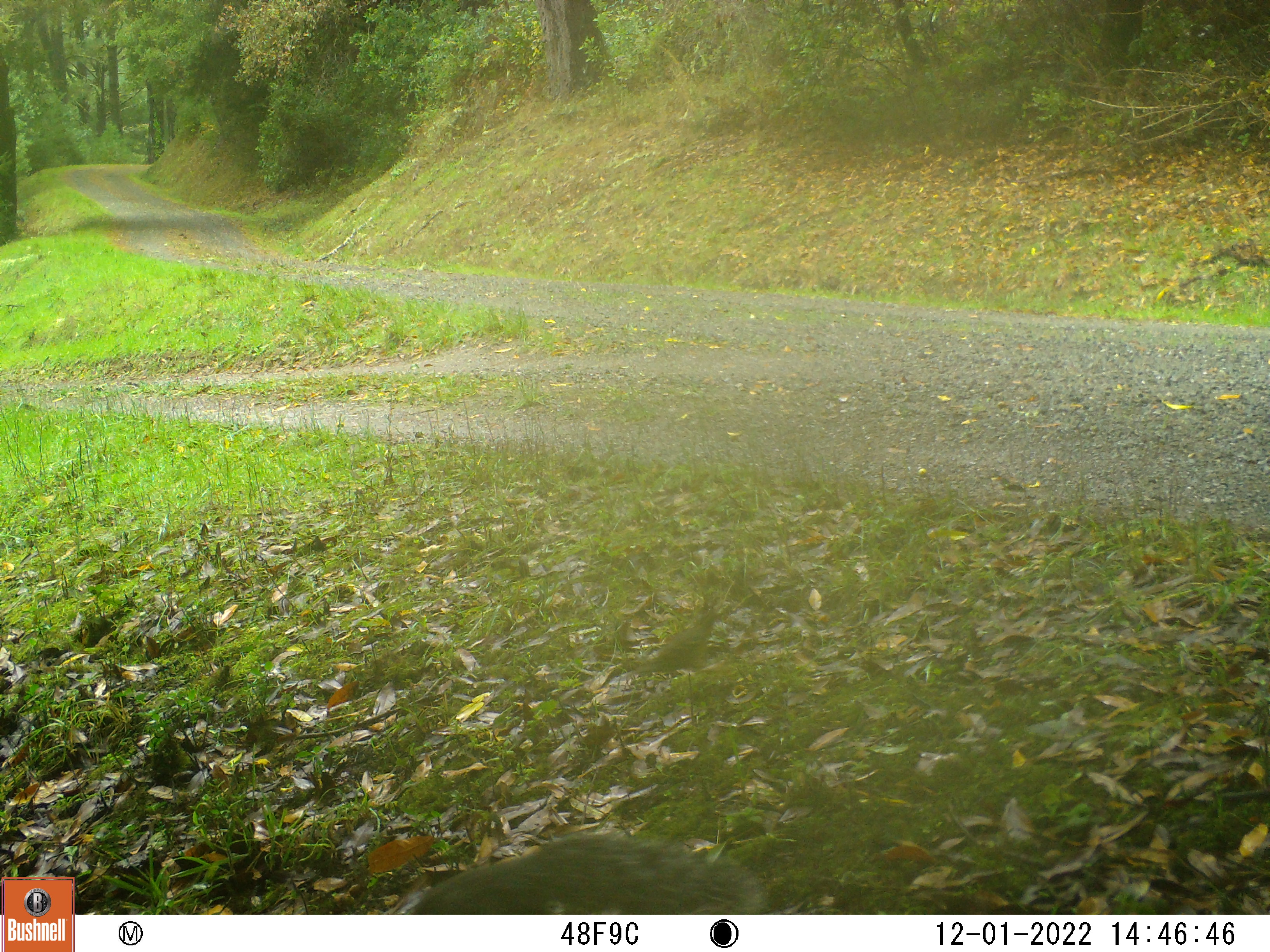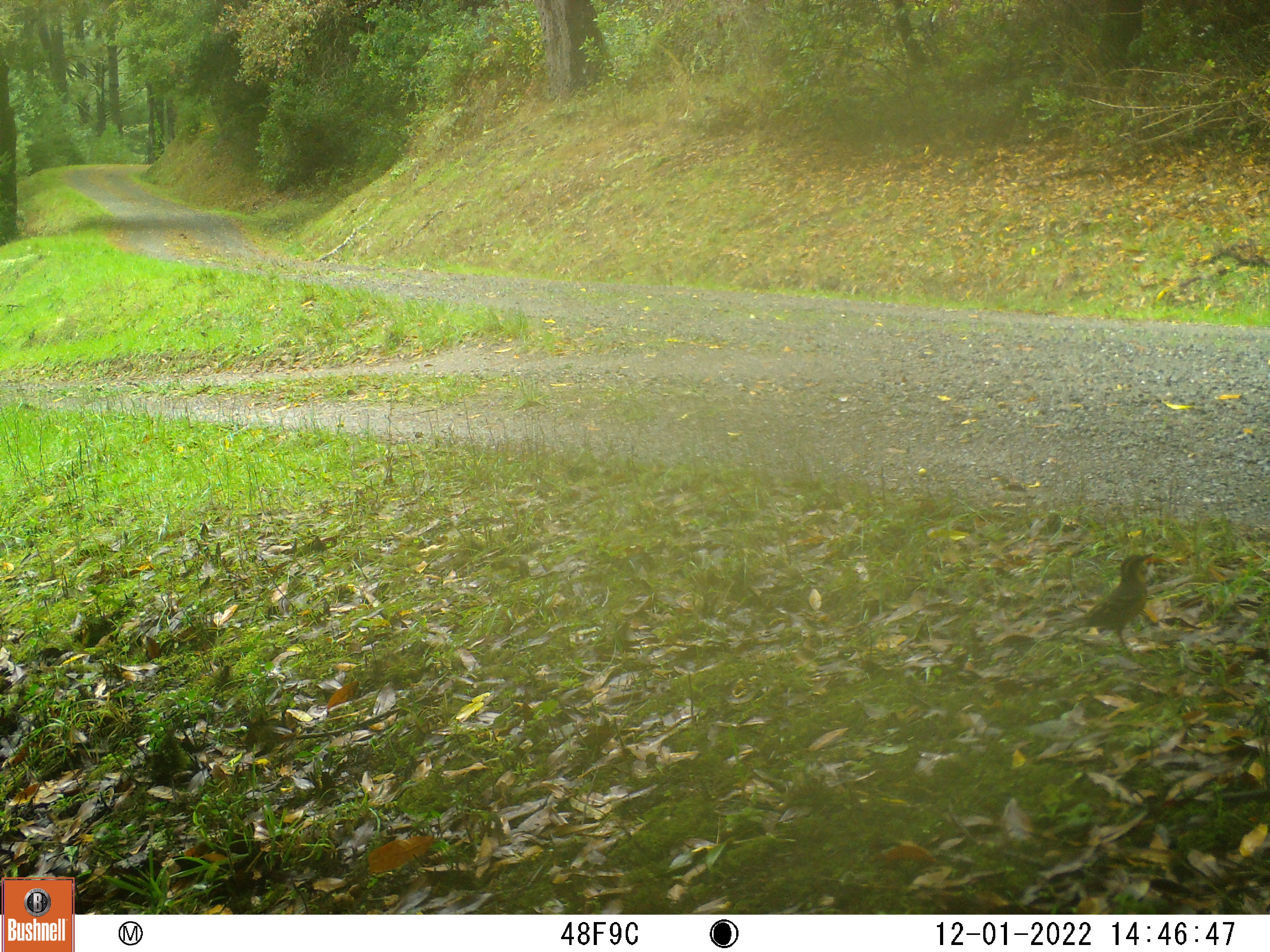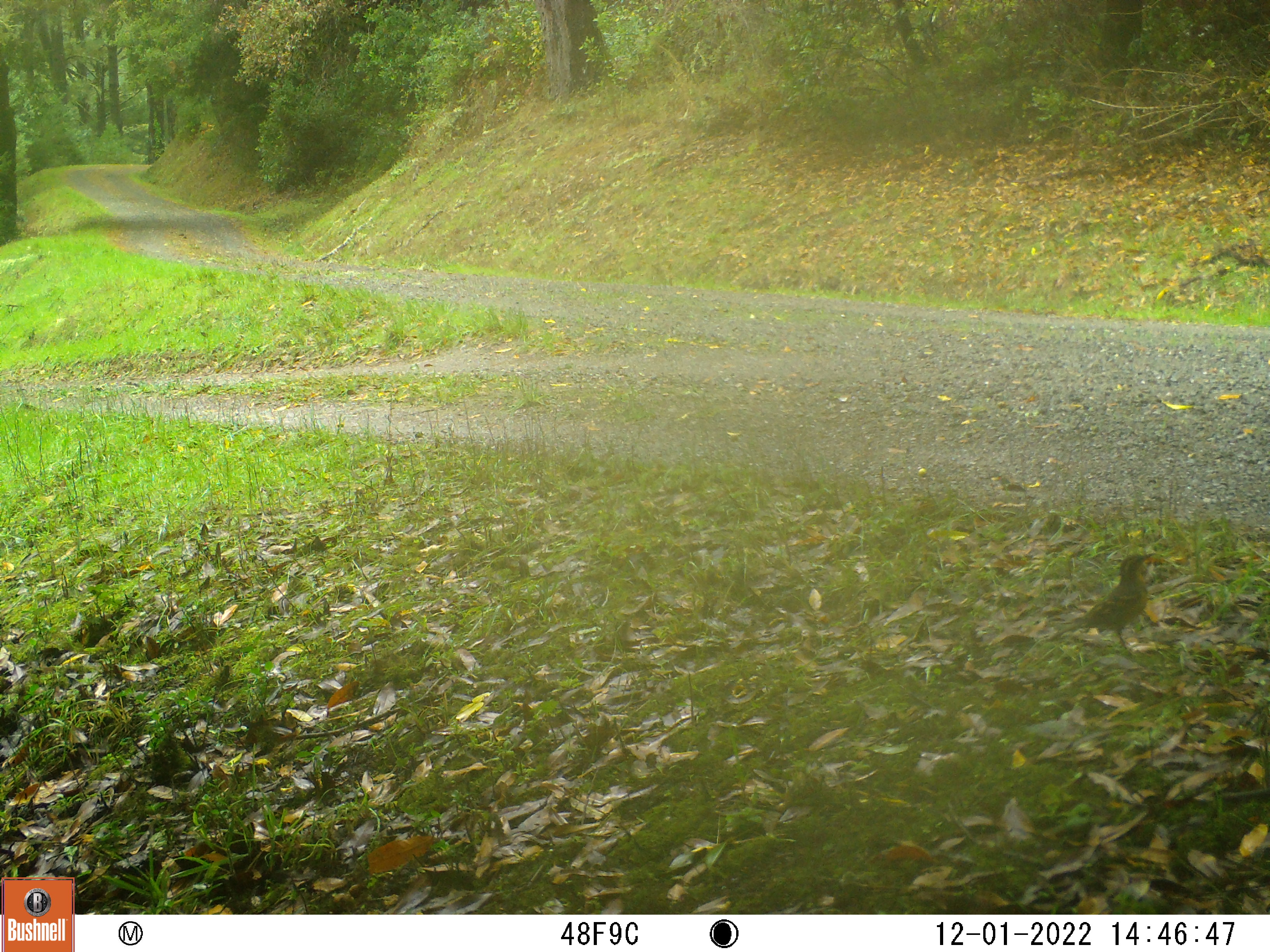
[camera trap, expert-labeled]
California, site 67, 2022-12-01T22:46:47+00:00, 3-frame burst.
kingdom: Animalia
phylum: Chordata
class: Aves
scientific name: Aves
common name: bird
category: unknown bird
Unknown bird (bird) (Aves).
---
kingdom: Animalia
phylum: Chordata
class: Mammalia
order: Rodentia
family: Sciuridae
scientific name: Sciuridae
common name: squirrel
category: unknown squirrel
Unknown squirrel (squirrel) (Sciuridae).